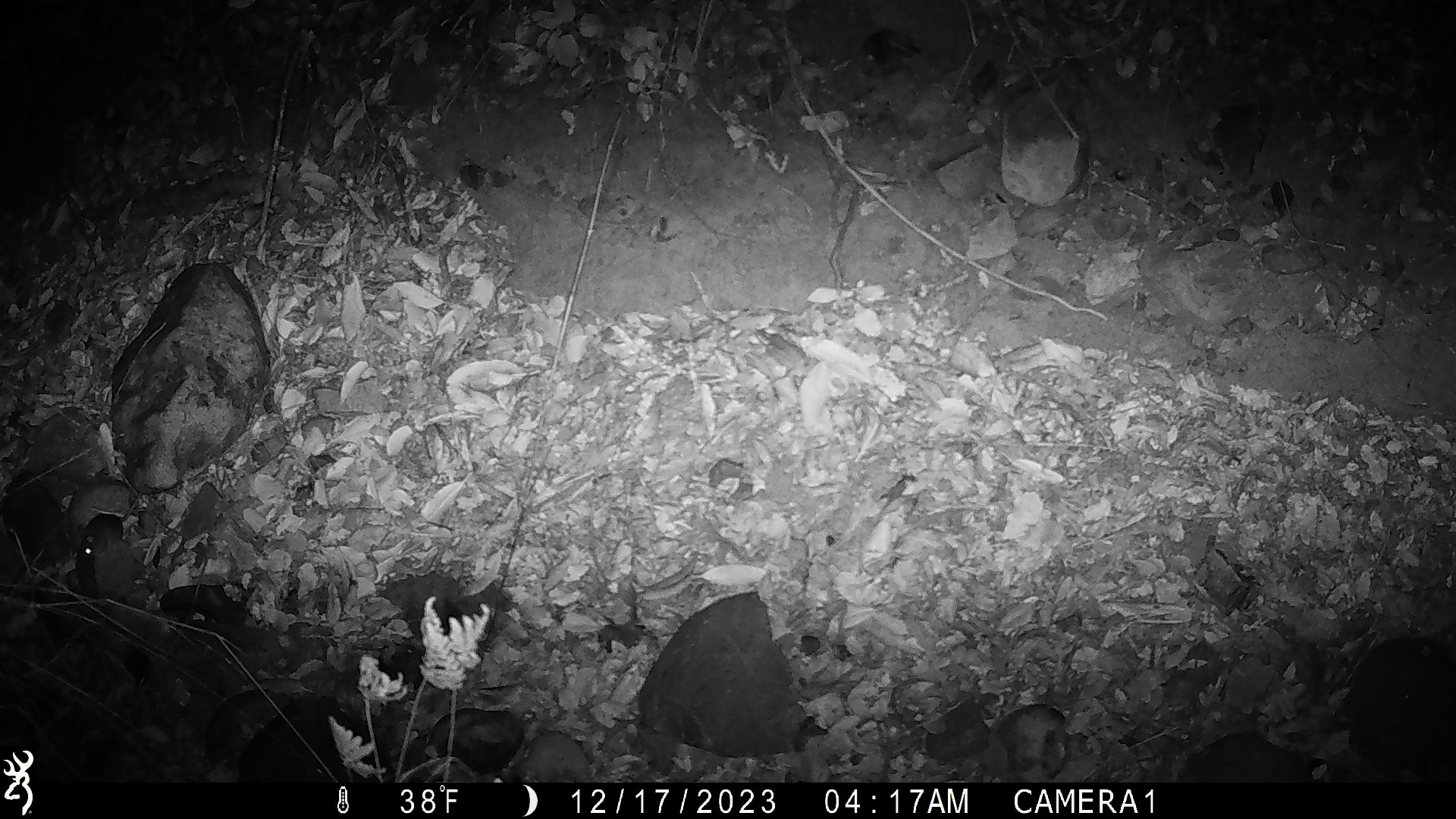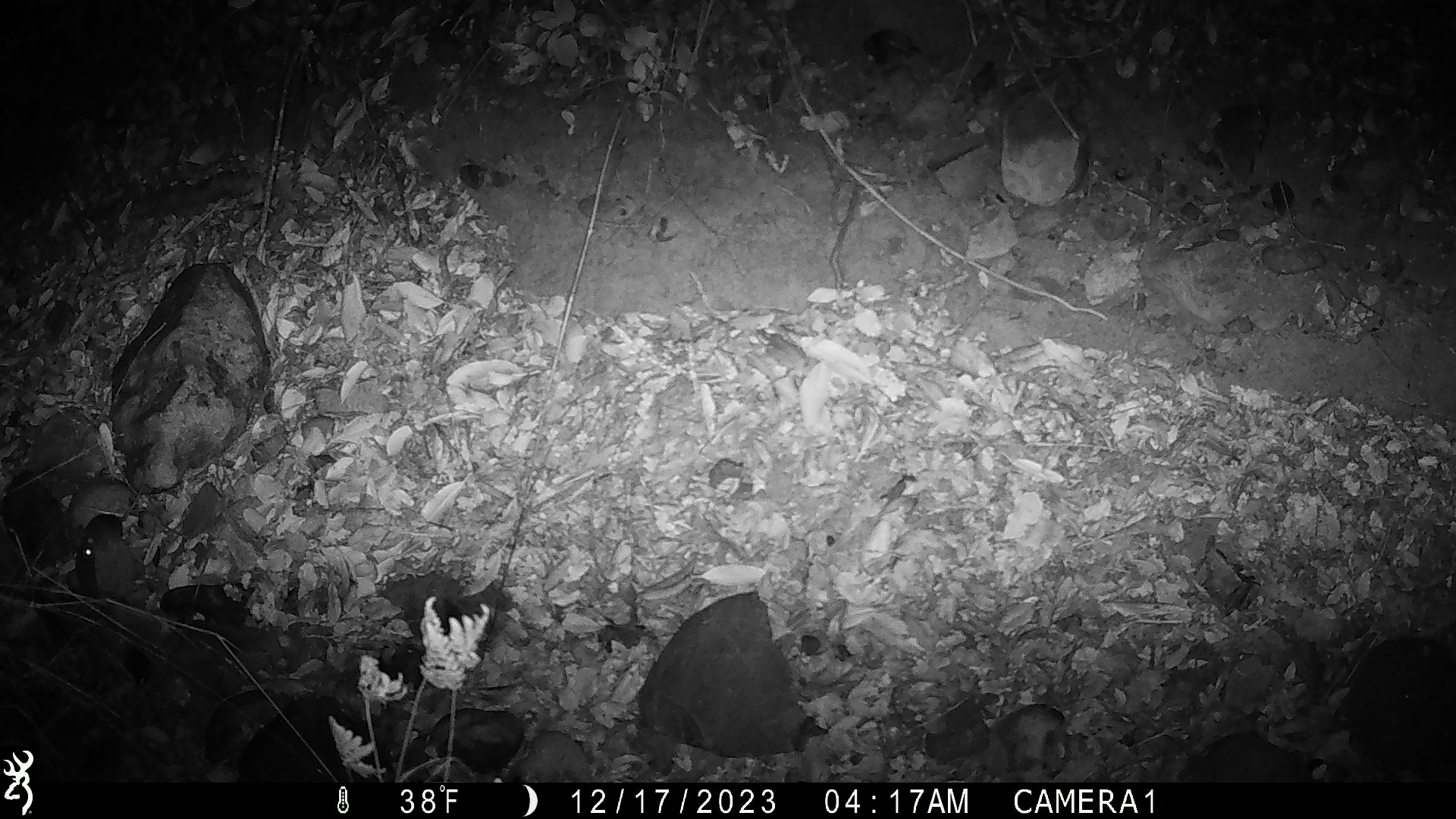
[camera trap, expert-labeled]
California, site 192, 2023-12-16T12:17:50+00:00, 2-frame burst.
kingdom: Animalia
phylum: Chordata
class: Mammalia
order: Rodentia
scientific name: Rodentia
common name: mouse or rat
Mouse or rat (Rodentia).